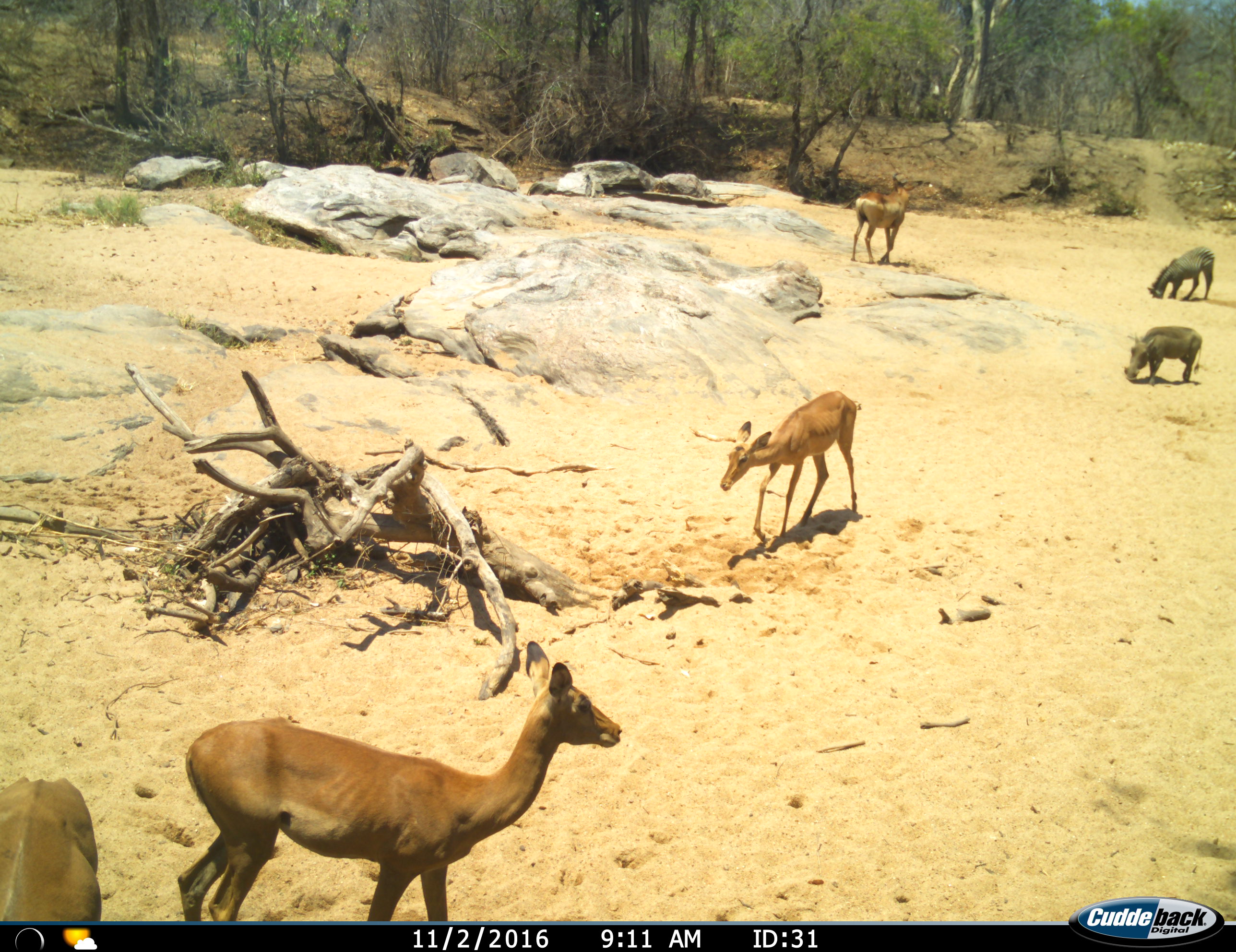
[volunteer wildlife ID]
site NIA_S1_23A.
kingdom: Animalia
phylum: Chordata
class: Mammalia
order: Artiodactyla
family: Bovidae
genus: Aepyceros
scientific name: Aepyceros melampus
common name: impala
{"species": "impala (Aepyceros melampus)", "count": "4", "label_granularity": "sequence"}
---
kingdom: Animalia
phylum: Chordata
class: Mammalia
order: Artiodactyla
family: Suidae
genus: Phacochoerus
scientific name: Phacochoerus africanus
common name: warthog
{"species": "warthog (Phacochoerus africanus)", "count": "1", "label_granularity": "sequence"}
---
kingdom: Animalia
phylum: Chordata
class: Mammalia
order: Perissodactyla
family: Equidae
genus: Equus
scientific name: Equus quagga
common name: plains zebra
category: zebraplains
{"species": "zebraplains (plains zebra) (Equus quagga)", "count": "1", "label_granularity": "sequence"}